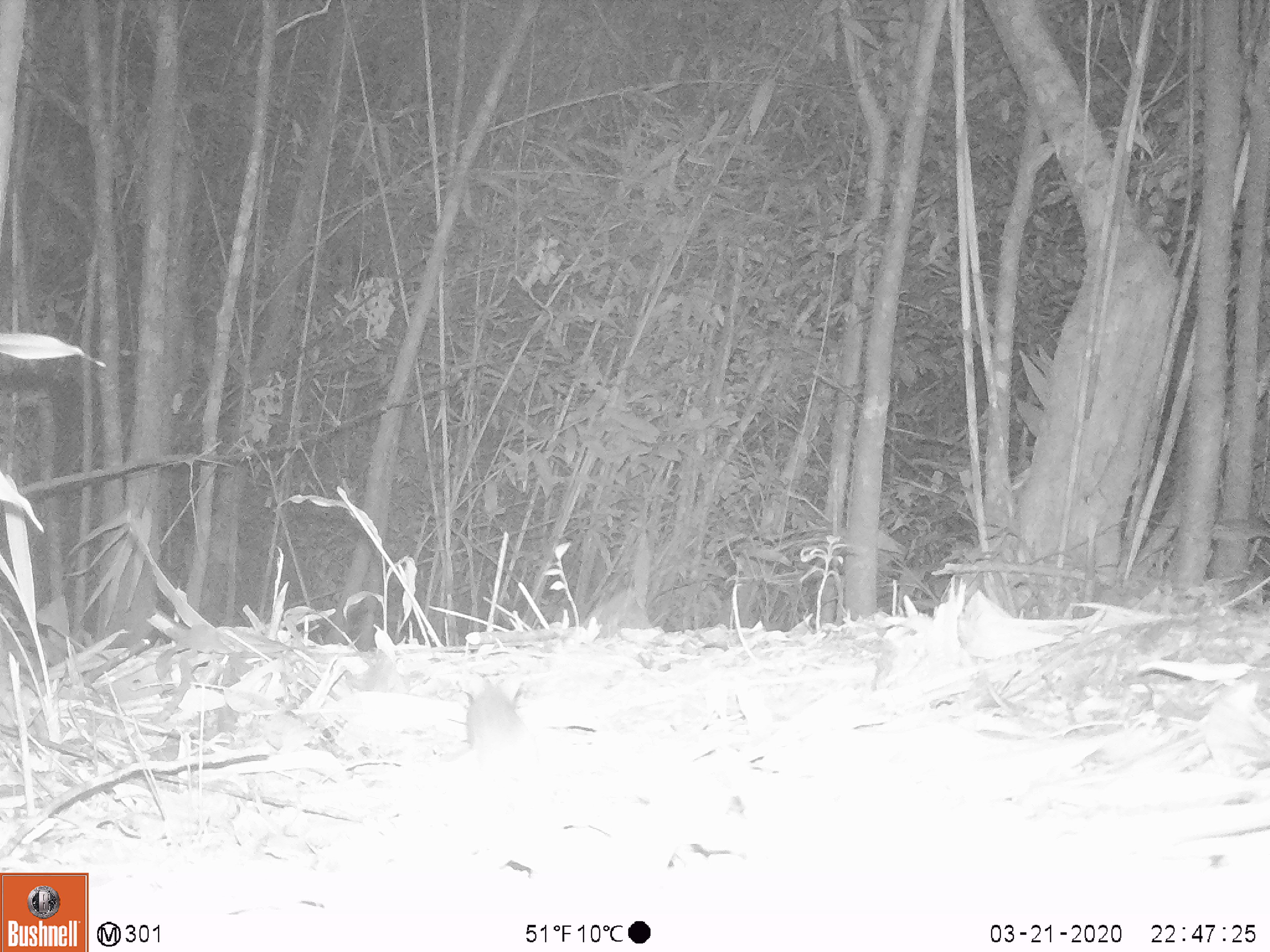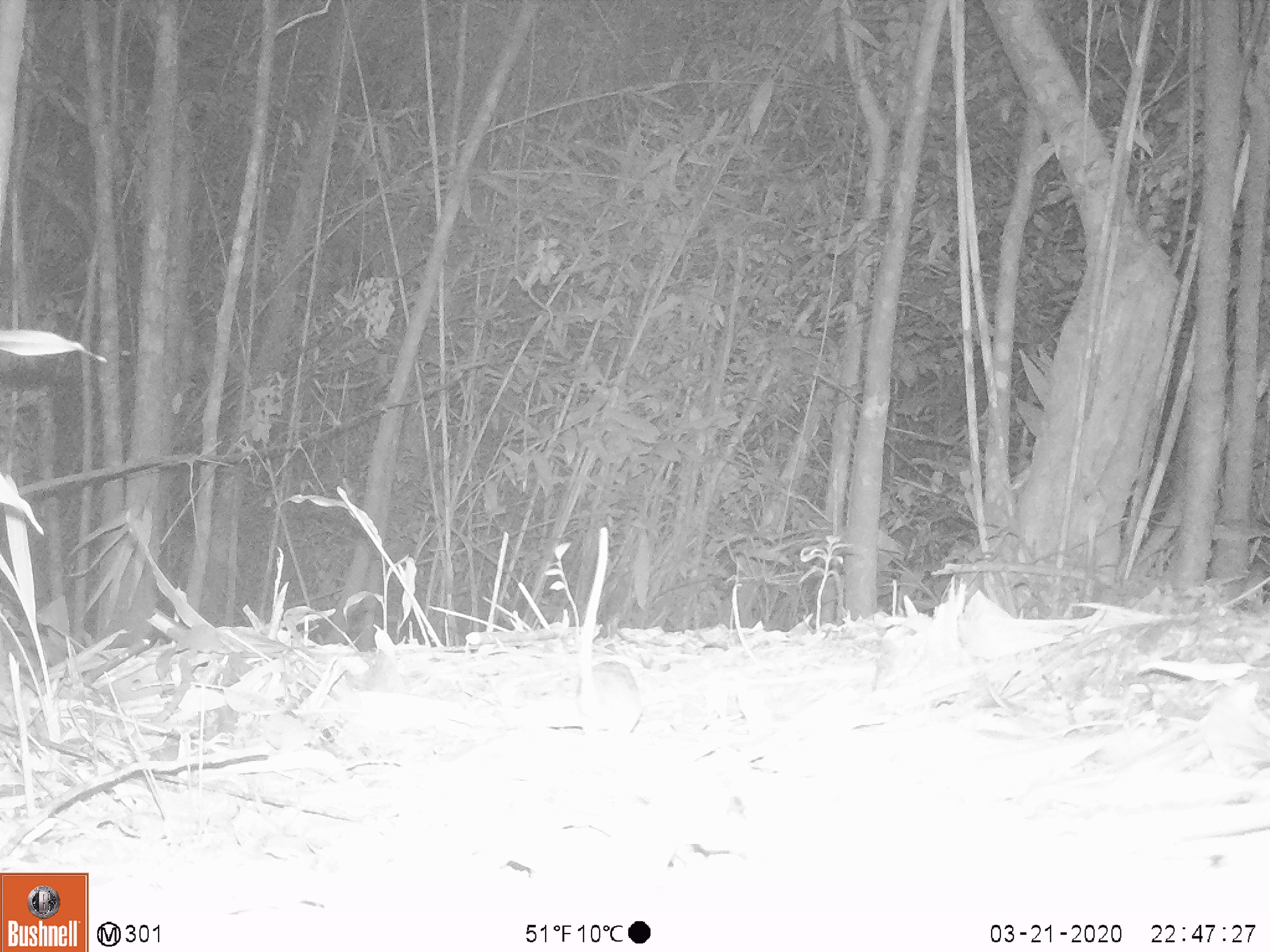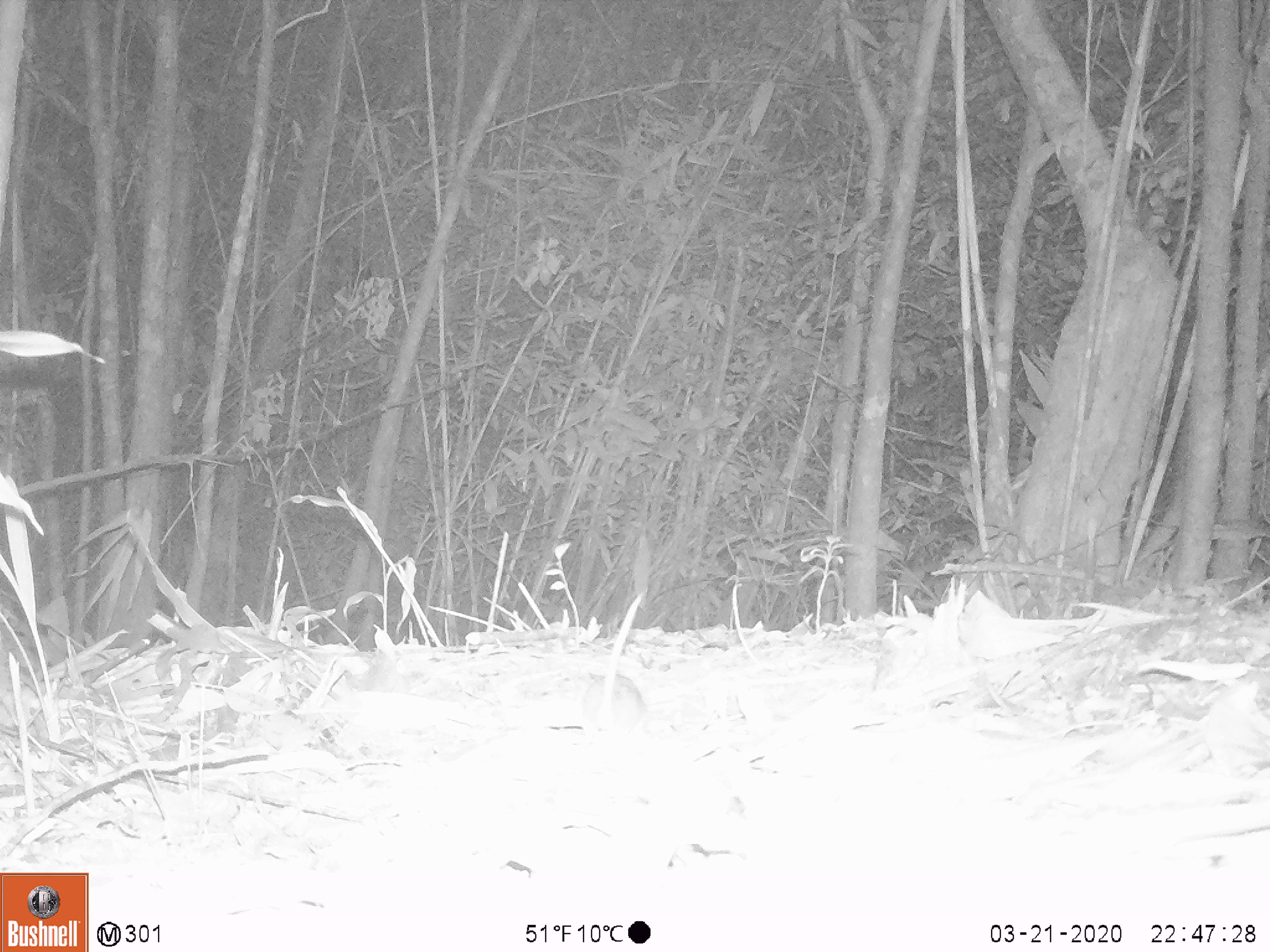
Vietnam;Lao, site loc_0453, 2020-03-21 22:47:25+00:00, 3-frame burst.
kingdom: Animalia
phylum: Chordata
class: Aves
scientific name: Aves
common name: bird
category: unidentified bird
Unidentified bird (bird) (Aves). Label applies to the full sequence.